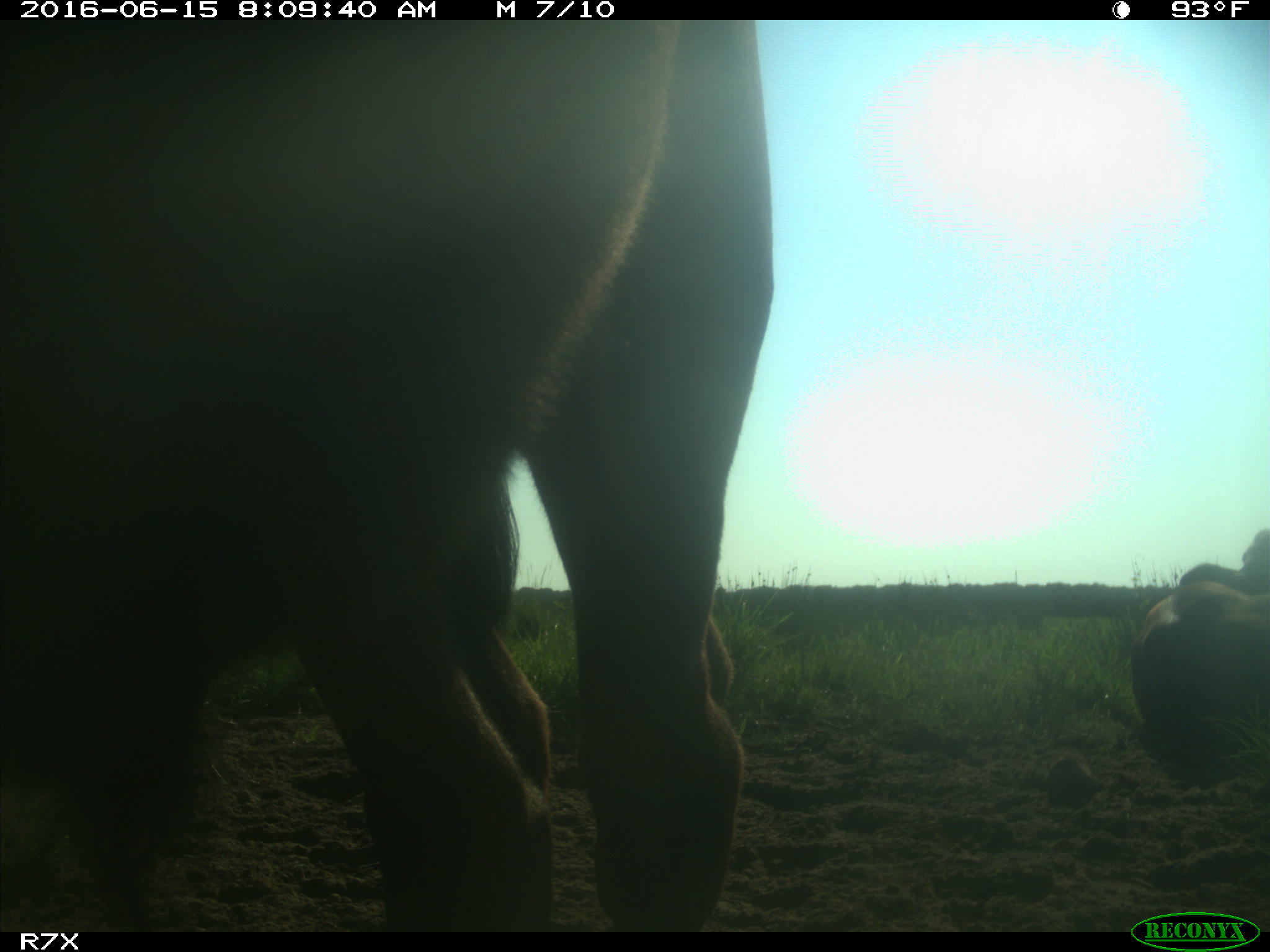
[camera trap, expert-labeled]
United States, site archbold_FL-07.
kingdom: Animalia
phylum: Chordata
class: Mammalia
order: Artiodactyla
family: Bovidae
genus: Bos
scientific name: Bos taurus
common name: domestic cow